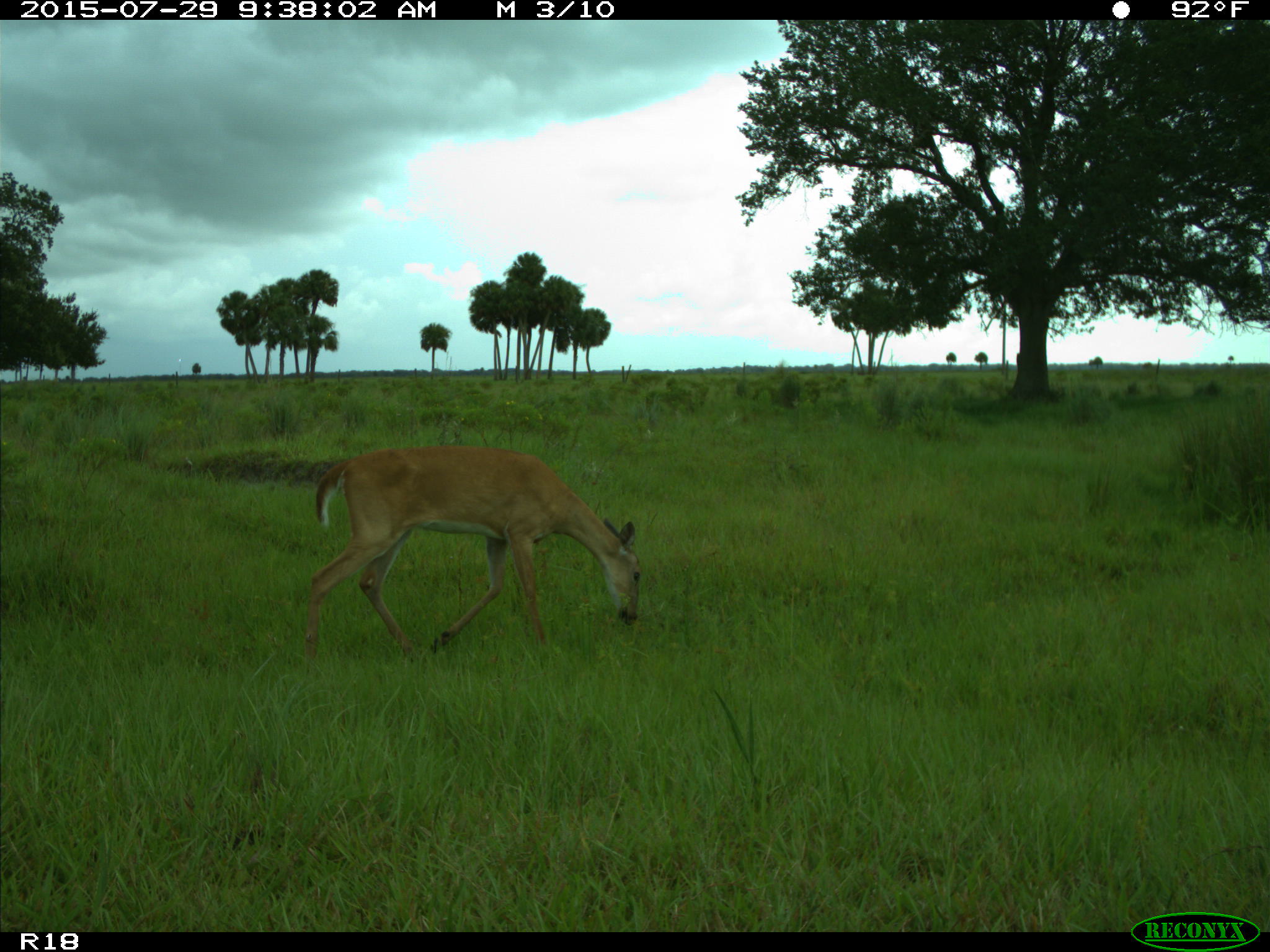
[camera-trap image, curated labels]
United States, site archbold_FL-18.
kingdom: Animalia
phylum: Chordata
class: Mammalia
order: Artiodactyla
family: Cervidae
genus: Odocoileus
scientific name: Odocoileus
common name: deer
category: unidentified deer